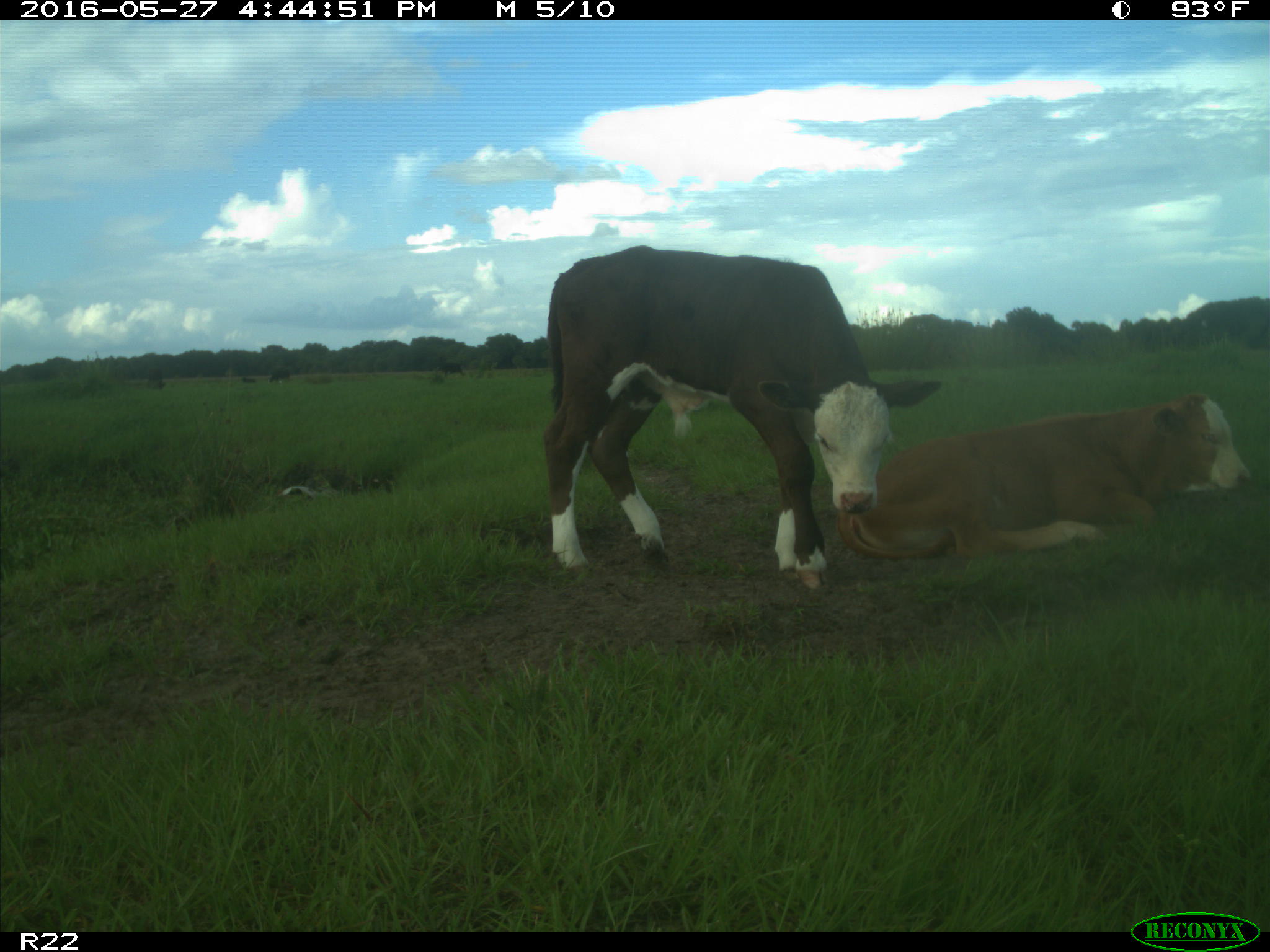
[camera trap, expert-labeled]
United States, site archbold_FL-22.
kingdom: Animalia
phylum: Chordata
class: Mammalia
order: Artiodactyla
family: Bovidae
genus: Bos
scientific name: Bos taurus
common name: domestic cow